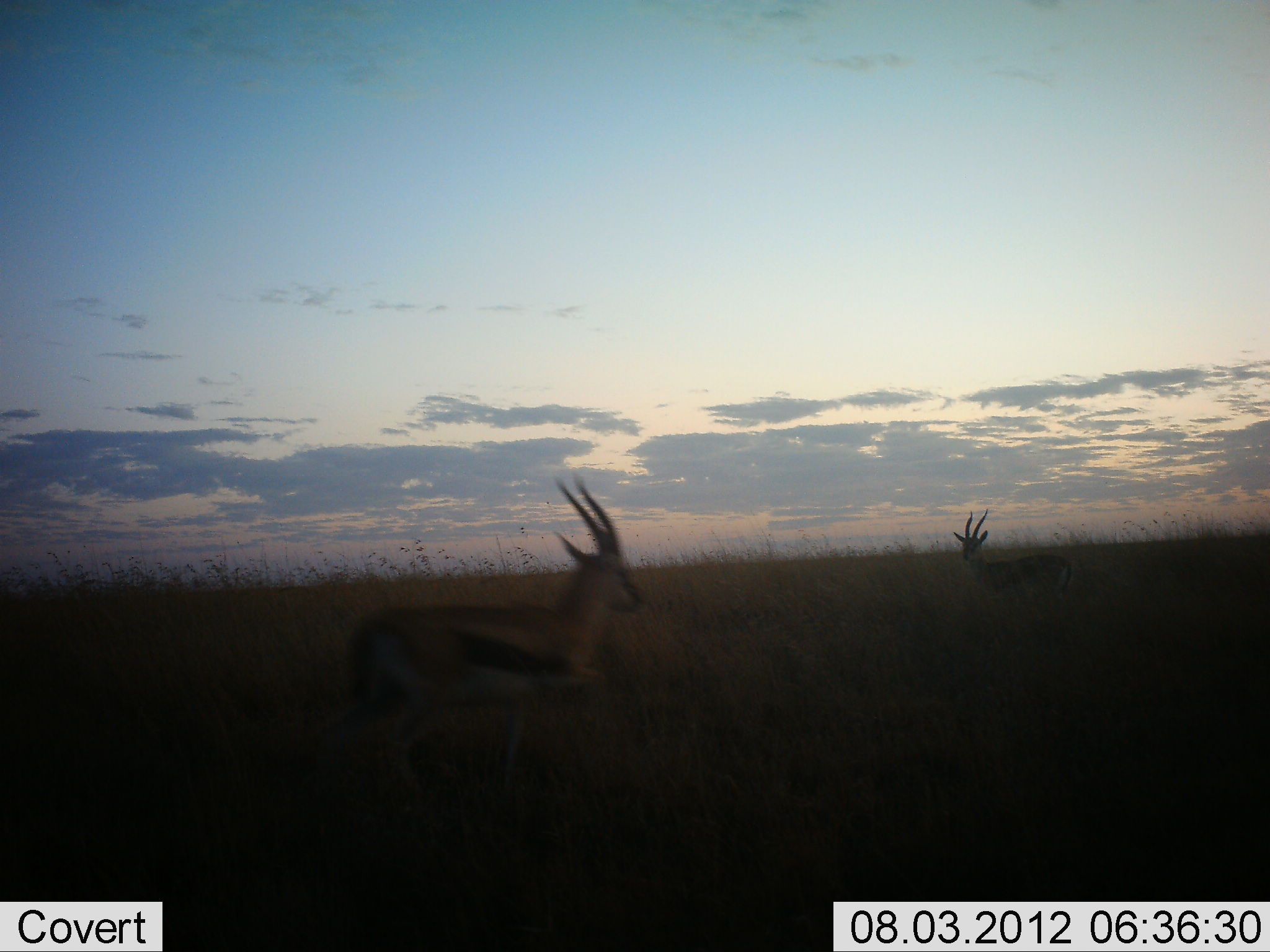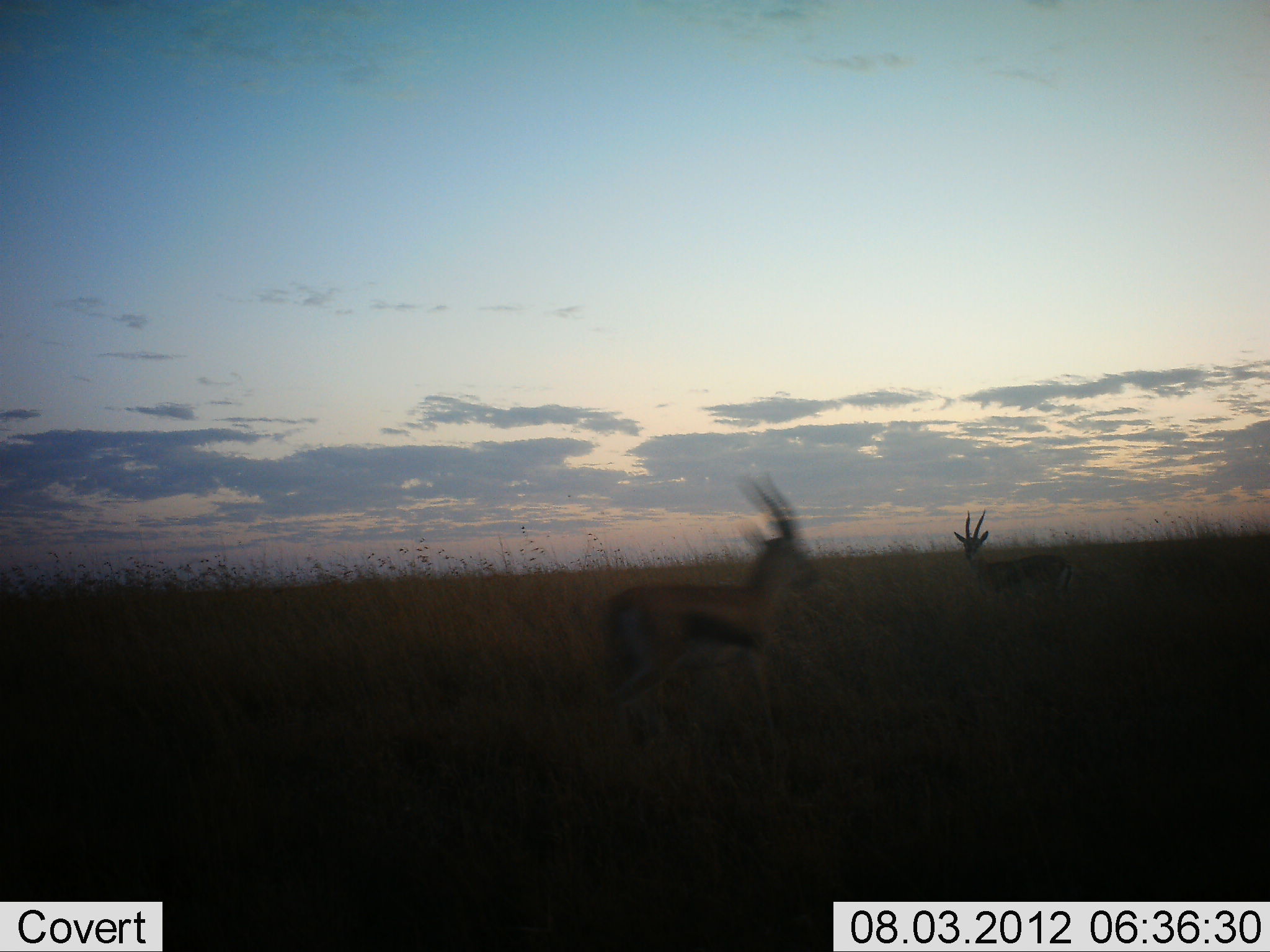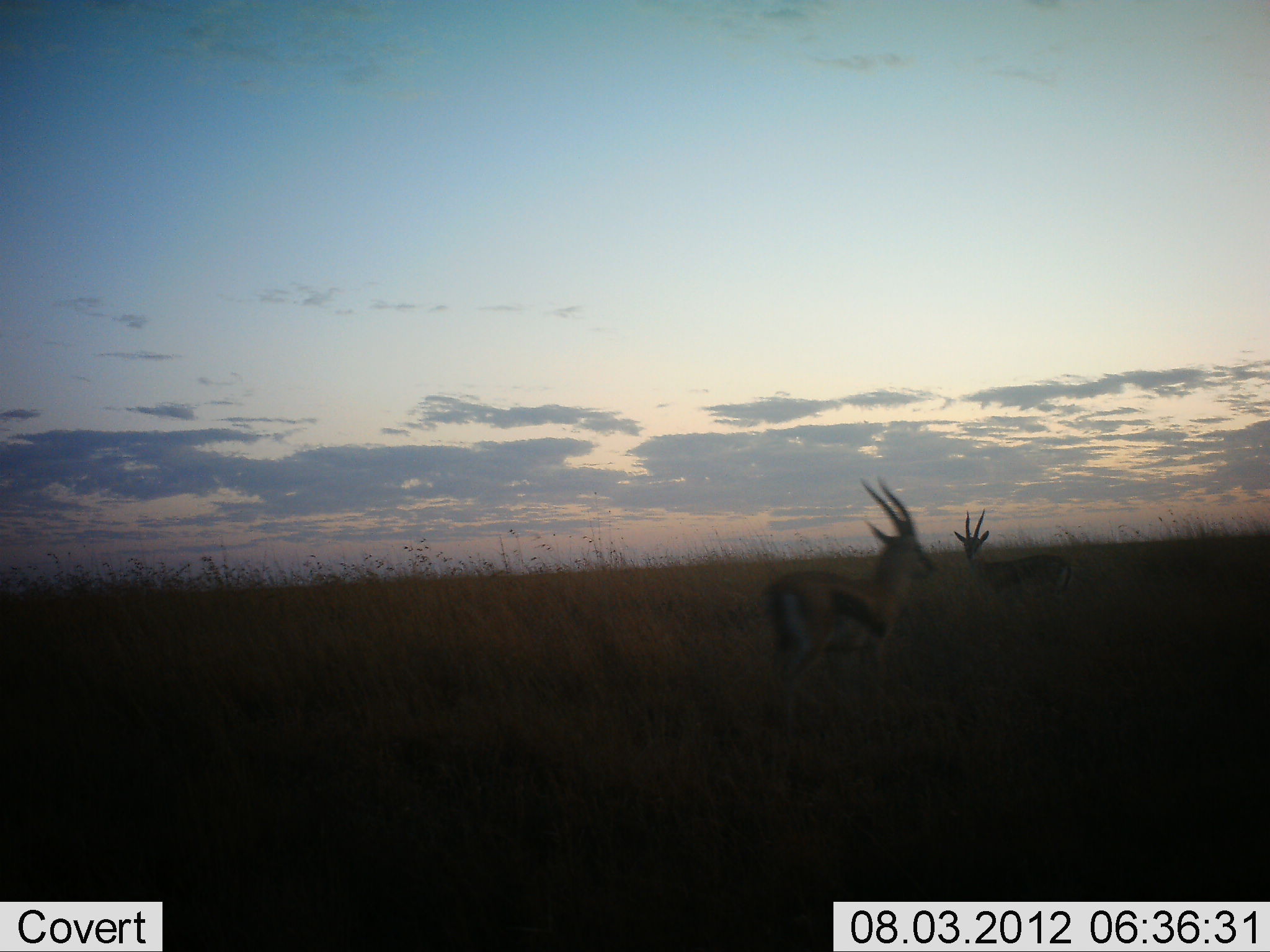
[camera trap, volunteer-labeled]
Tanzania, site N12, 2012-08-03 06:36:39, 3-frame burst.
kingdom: Animalia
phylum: Chordata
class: Mammalia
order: Artiodactyla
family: Bovidae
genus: Eudorcas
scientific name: Eudorcas thomsonii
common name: thomson's gazelle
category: gazellethomsons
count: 2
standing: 40%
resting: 0%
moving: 100%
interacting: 0%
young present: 0%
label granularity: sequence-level